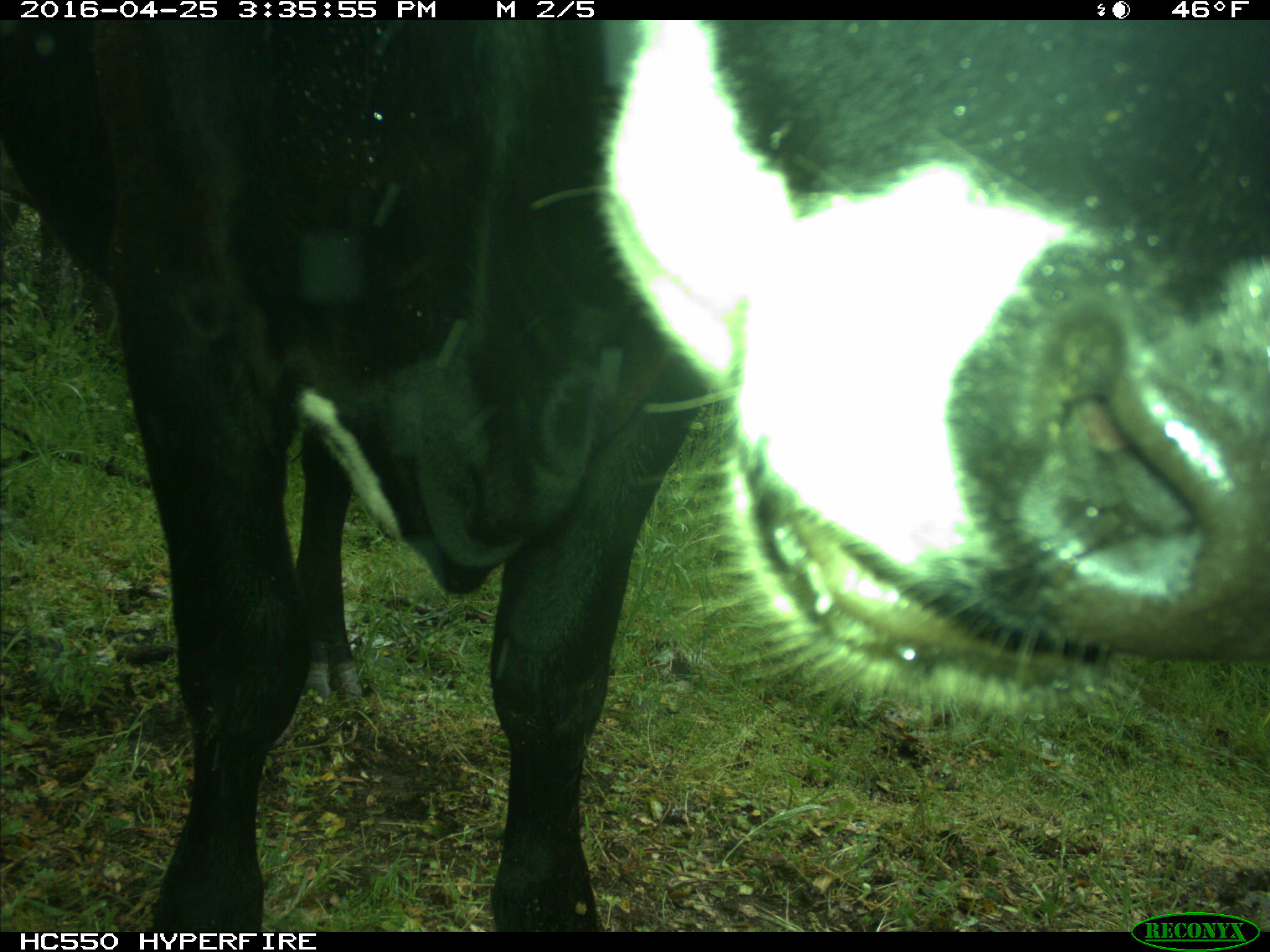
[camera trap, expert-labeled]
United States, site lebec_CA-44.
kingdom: Animalia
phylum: Chordata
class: Mammalia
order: Artiodactyla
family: Bovidae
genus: Bos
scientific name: Bos taurus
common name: domestic cow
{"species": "Bos taurus (domestic cow)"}